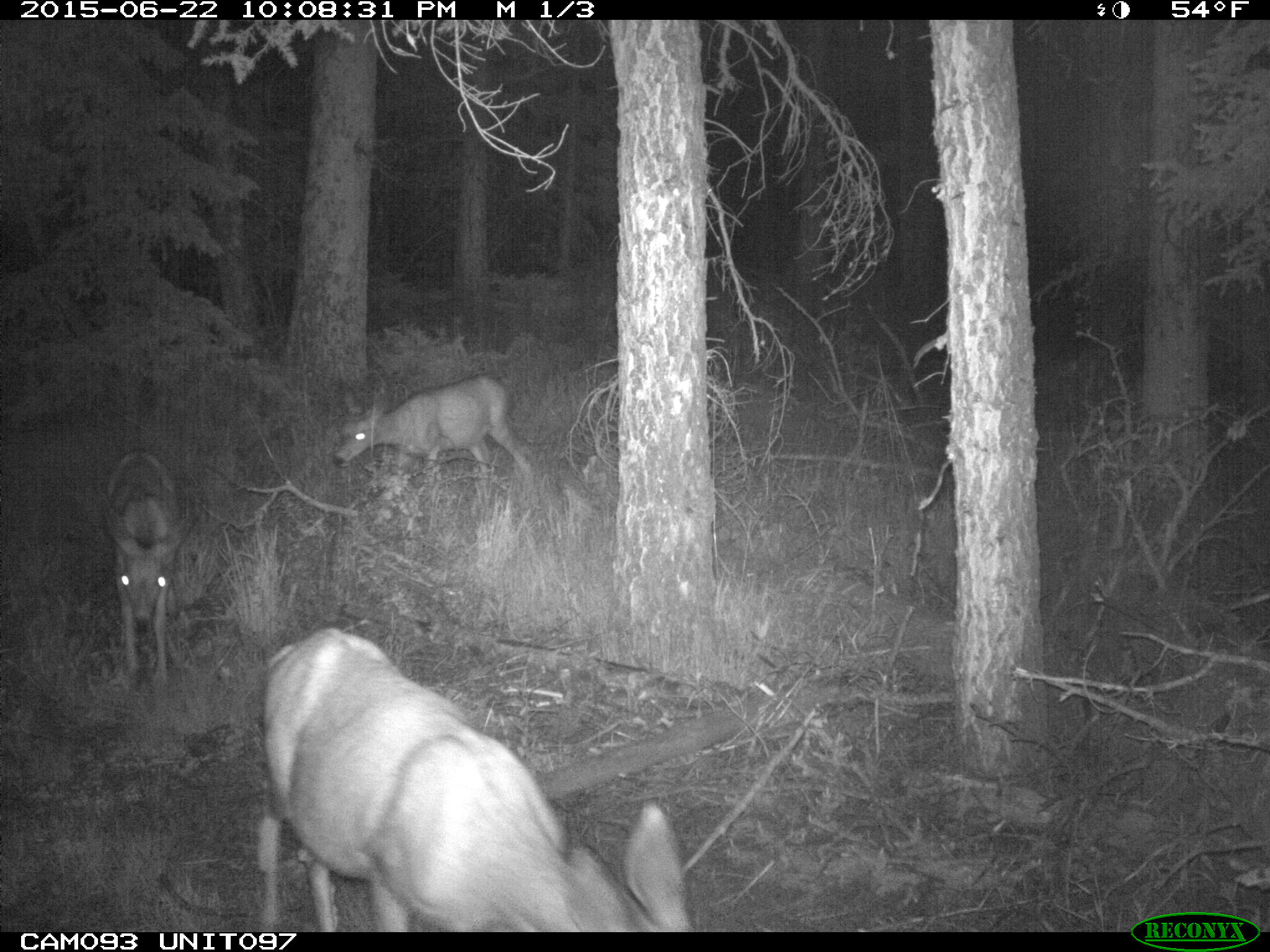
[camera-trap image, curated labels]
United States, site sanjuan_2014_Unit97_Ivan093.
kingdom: Animalia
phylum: Chordata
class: Mammalia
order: Artiodactyla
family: Cervidae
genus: Odocoileus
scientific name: Odocoileus hemionus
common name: mule deer